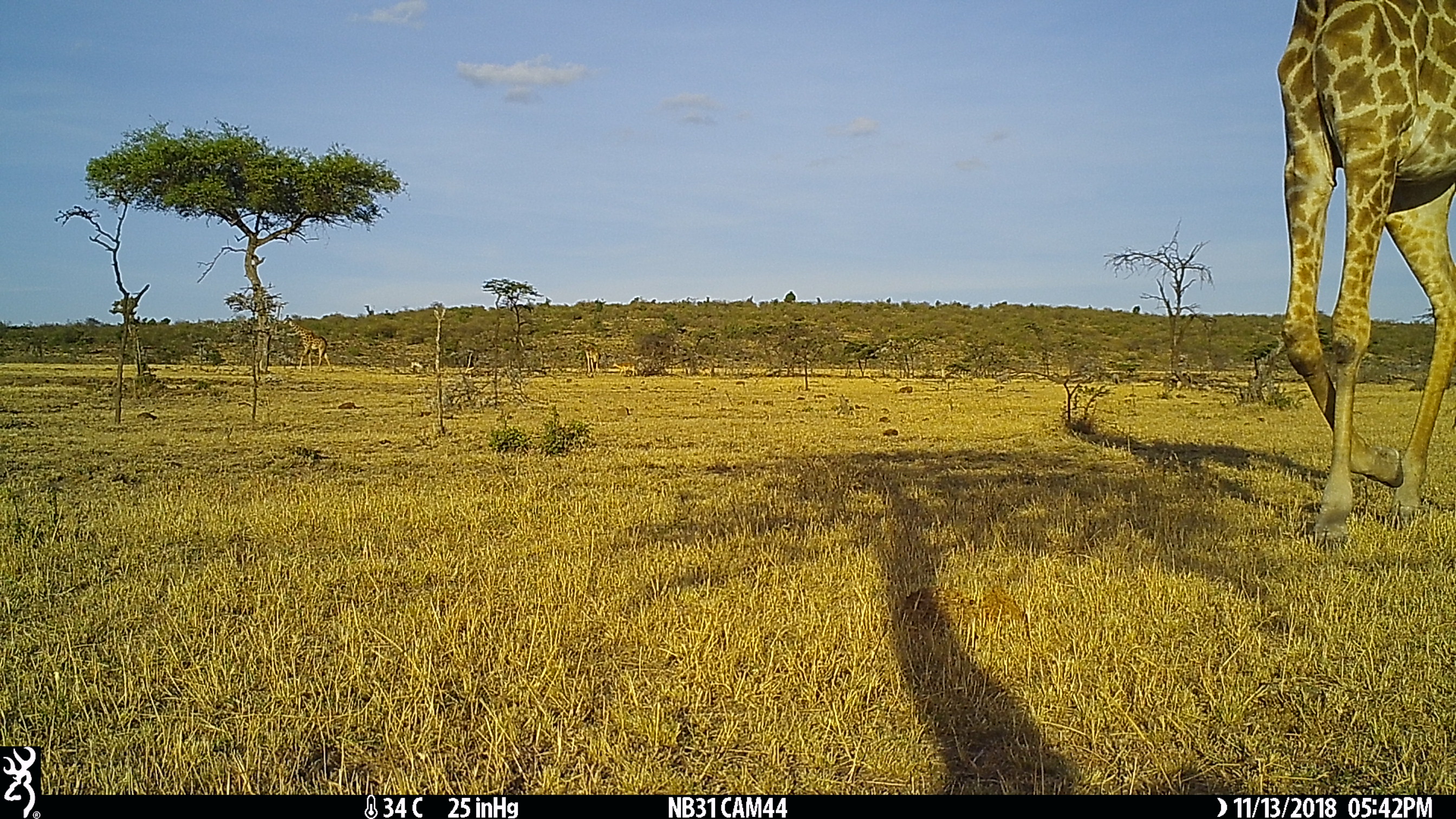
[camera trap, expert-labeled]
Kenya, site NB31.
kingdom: Animalia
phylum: Chordata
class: Mammalia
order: Artiodactyla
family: Giraffidae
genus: Giraffa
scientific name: Giraffa camelopardalis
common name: northern giraffe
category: giraffe